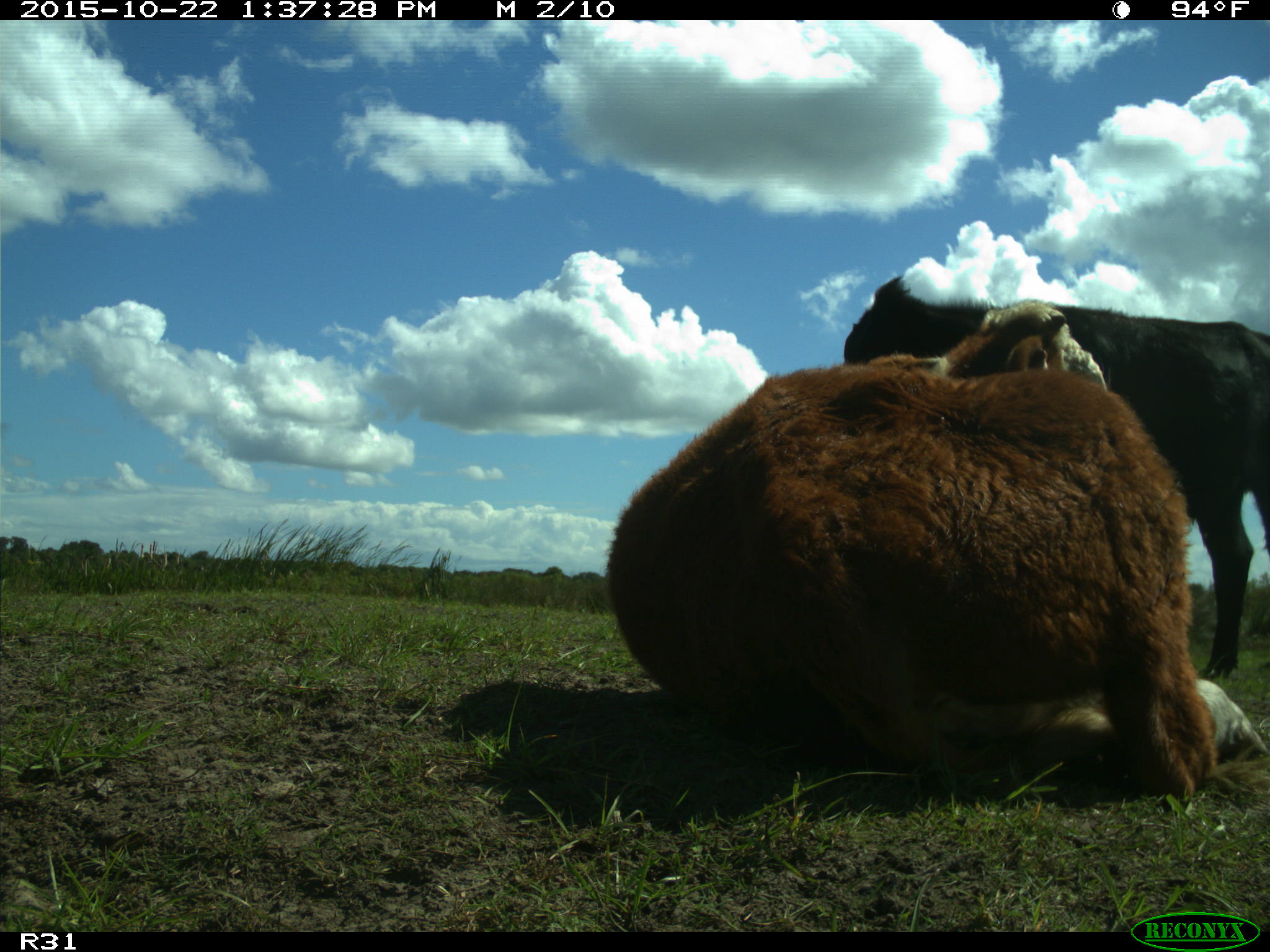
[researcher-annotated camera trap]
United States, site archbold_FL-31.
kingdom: Animalia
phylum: Chordata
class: Mammalia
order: Artiodactyla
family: Bovidae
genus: Bos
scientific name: Bos taurus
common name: domestic cow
Bos taurus (domestic cow).